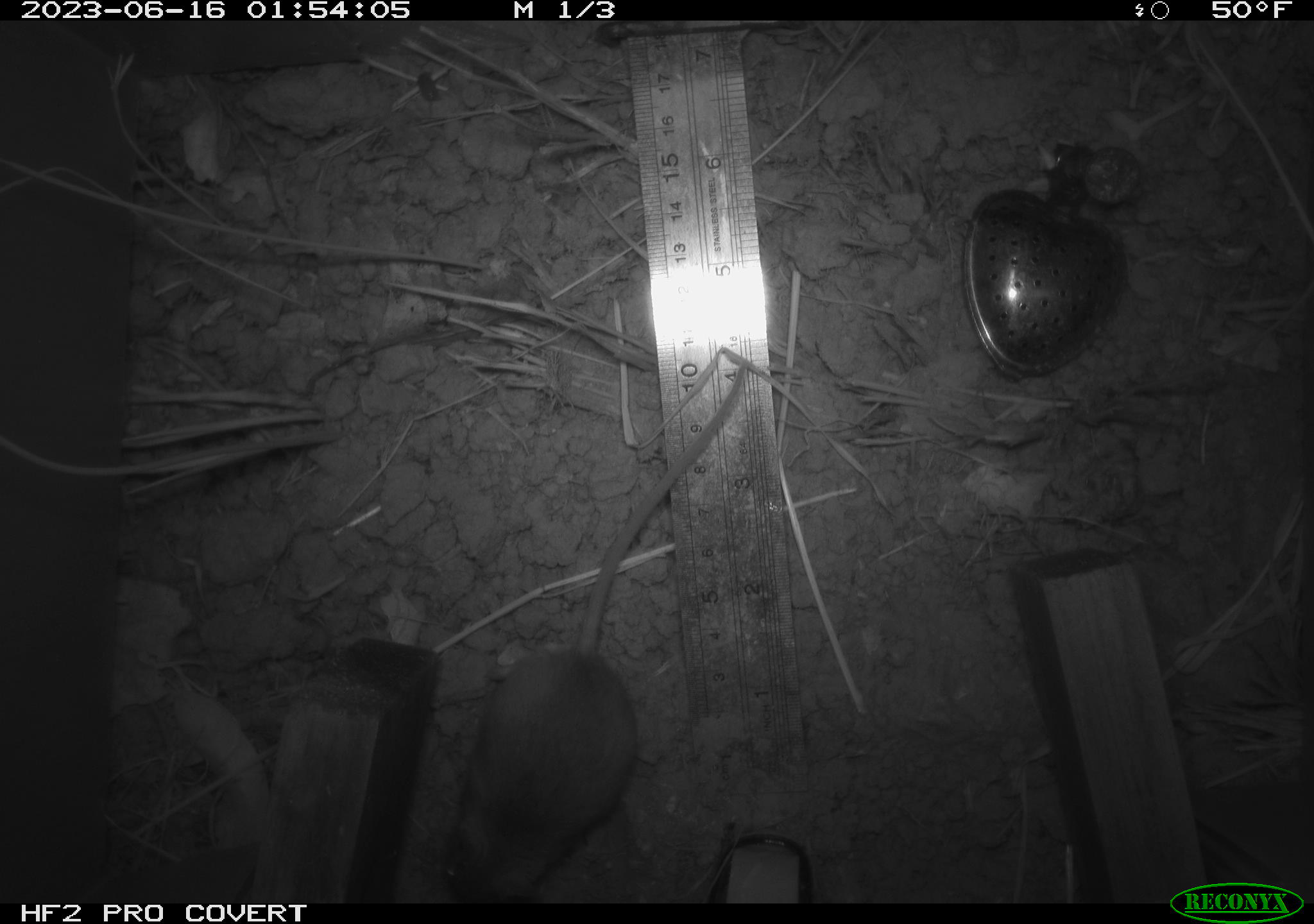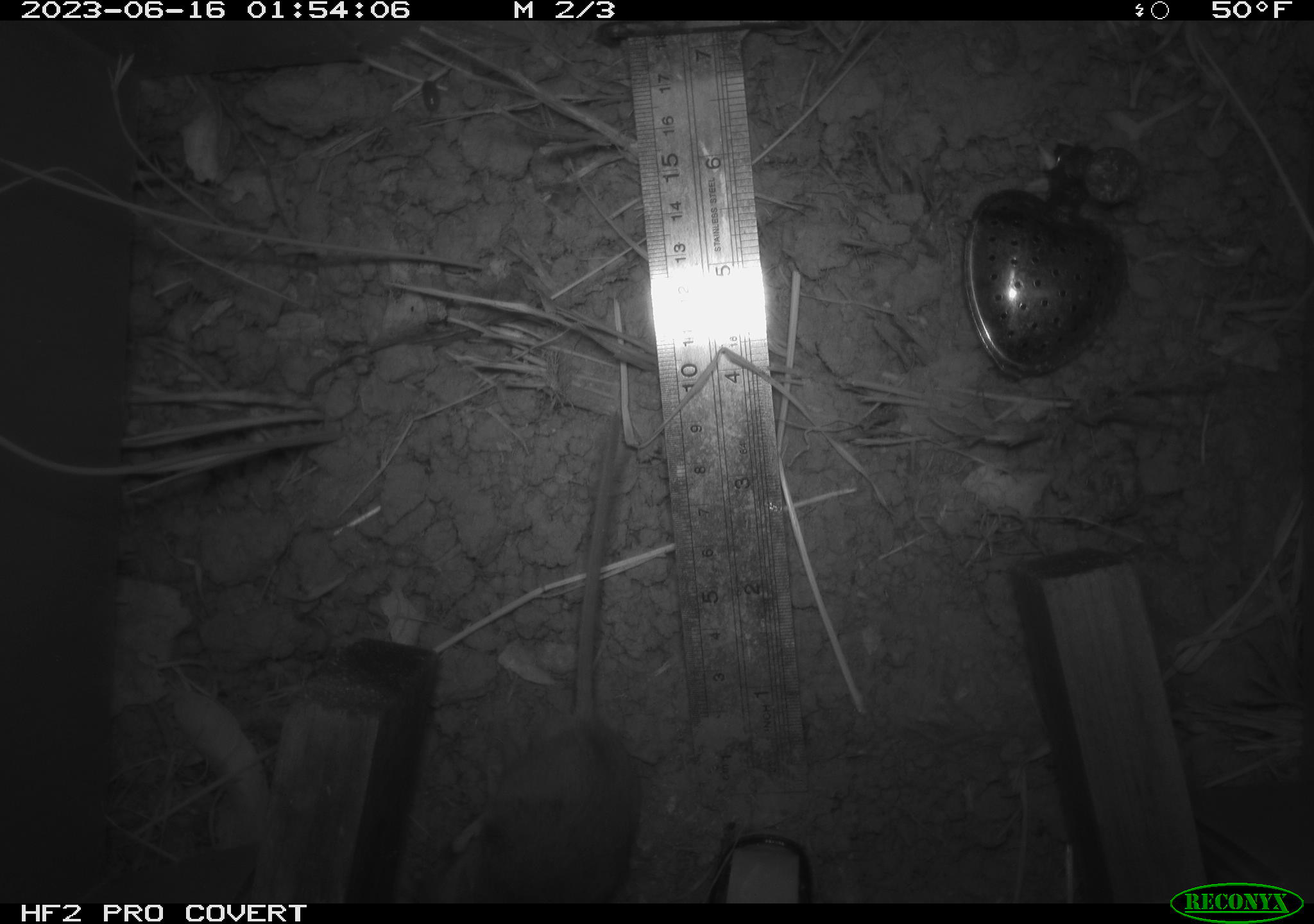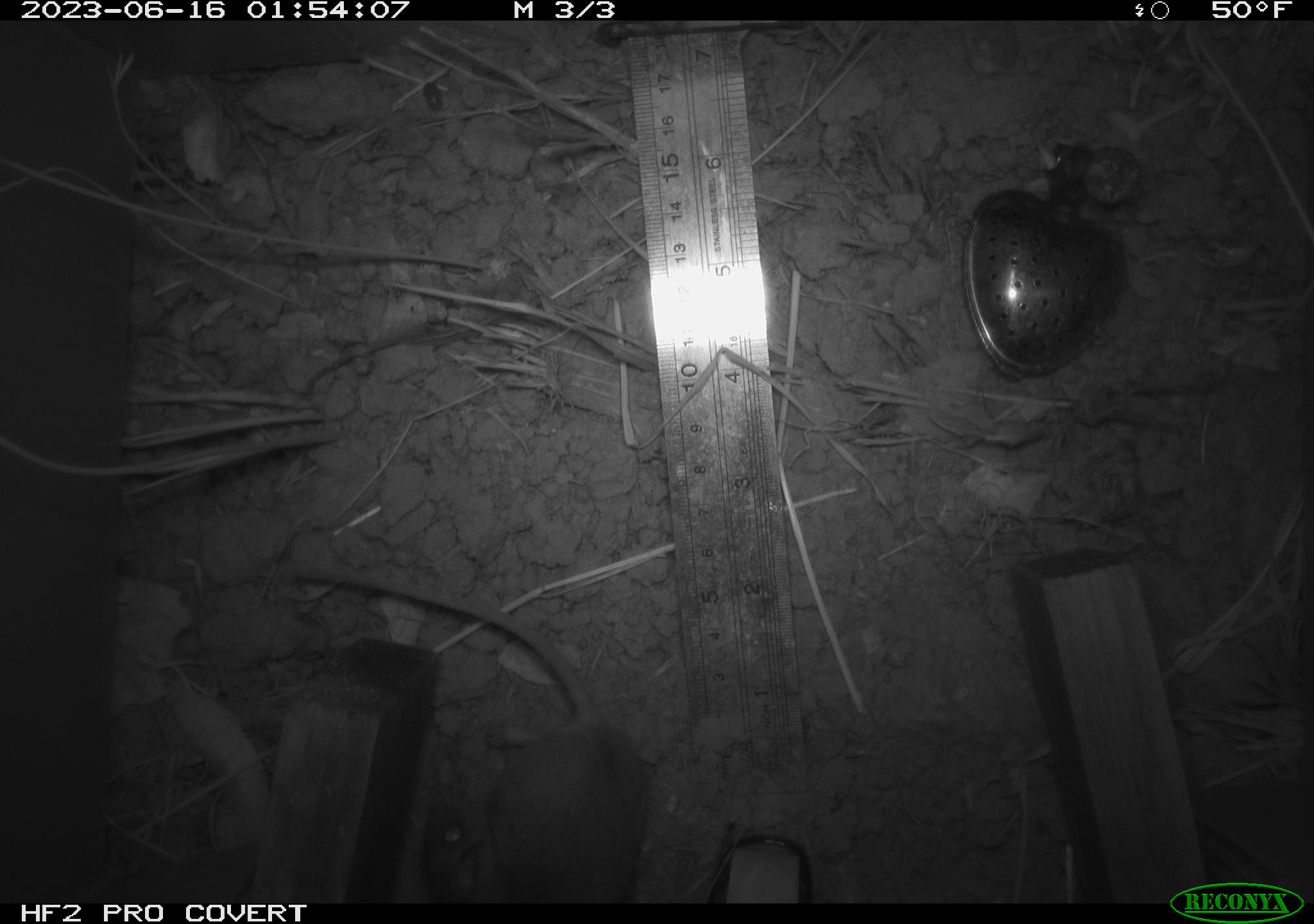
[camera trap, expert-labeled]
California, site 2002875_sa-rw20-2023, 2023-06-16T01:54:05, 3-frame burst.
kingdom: Animalia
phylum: Chordata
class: Mammalia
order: Rodentia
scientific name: Rodentia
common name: mouse species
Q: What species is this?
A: Mouse species (Rodentia).